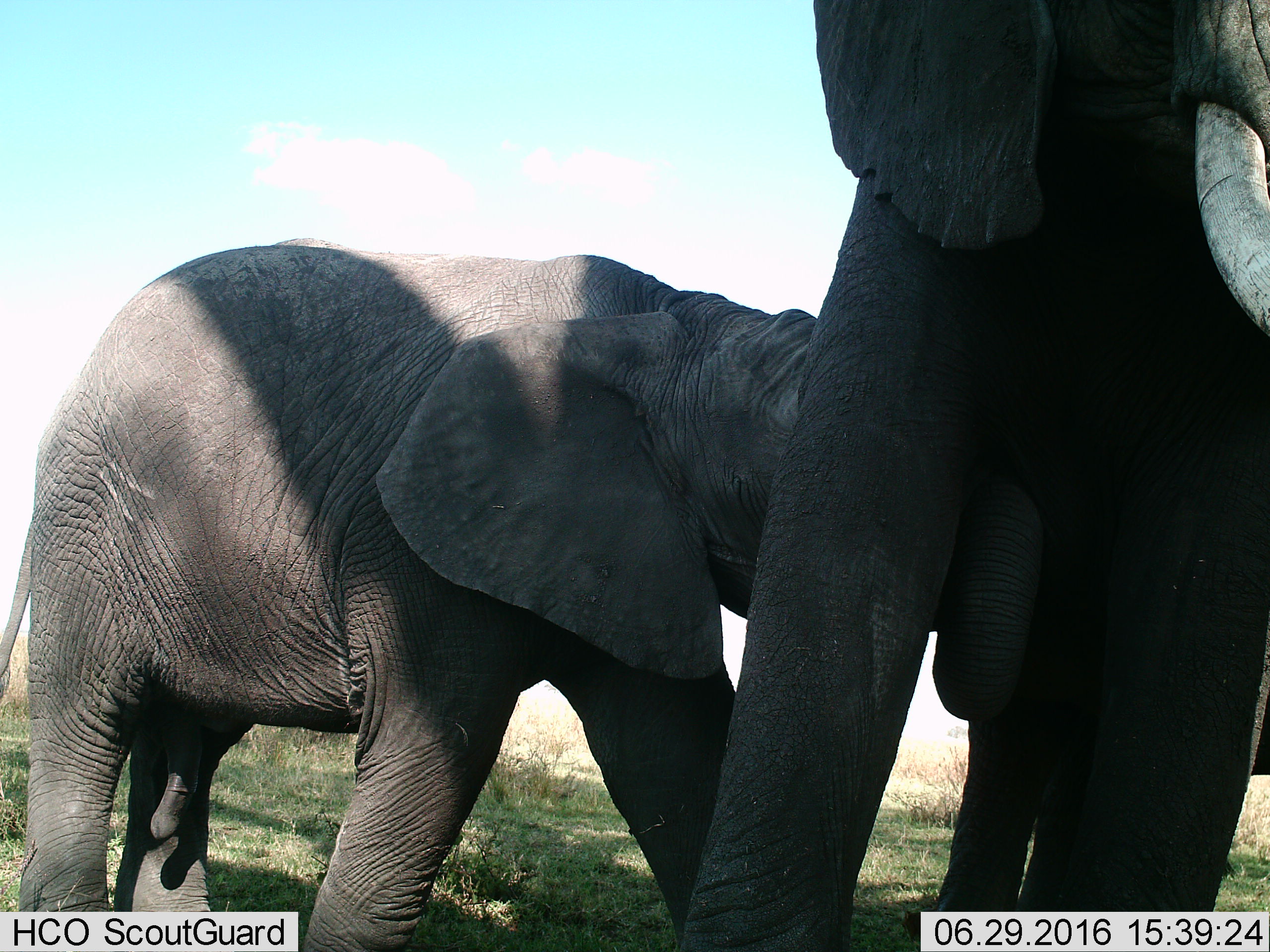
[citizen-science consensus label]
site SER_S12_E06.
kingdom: Animalia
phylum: Chordata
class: Mammalia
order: Proboscidea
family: Elephantidae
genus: Loxodonta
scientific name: Loxodonta africana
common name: african bush elephant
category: elephant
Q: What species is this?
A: Elephant (african bush elephant) (Loxodonta africana).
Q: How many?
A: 2.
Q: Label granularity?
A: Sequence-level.